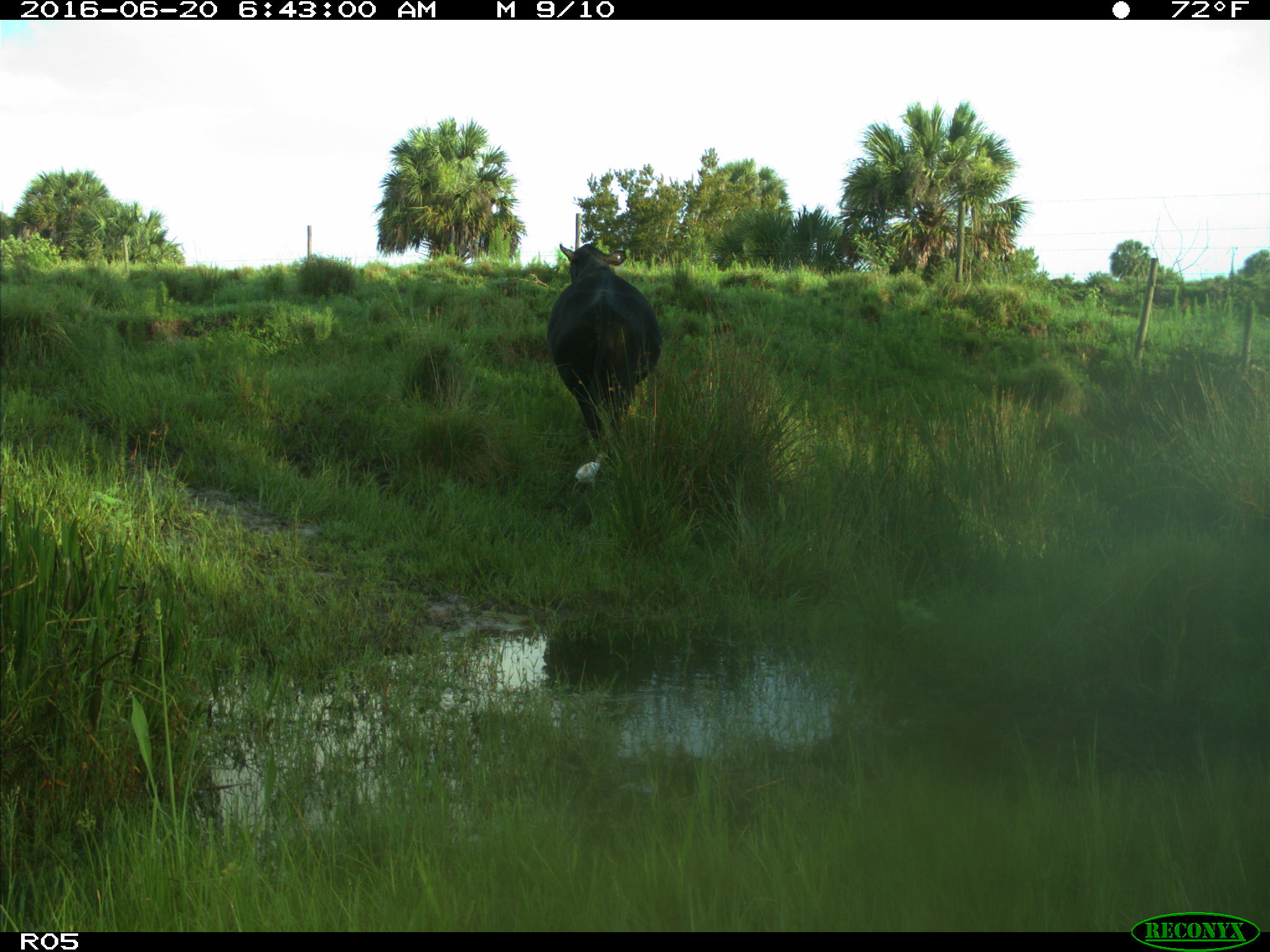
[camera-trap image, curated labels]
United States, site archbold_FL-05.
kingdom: Animalia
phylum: Chordata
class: Mammalia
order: Artiodactyla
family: Bovidae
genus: Bos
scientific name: Bos taurus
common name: domestic cow